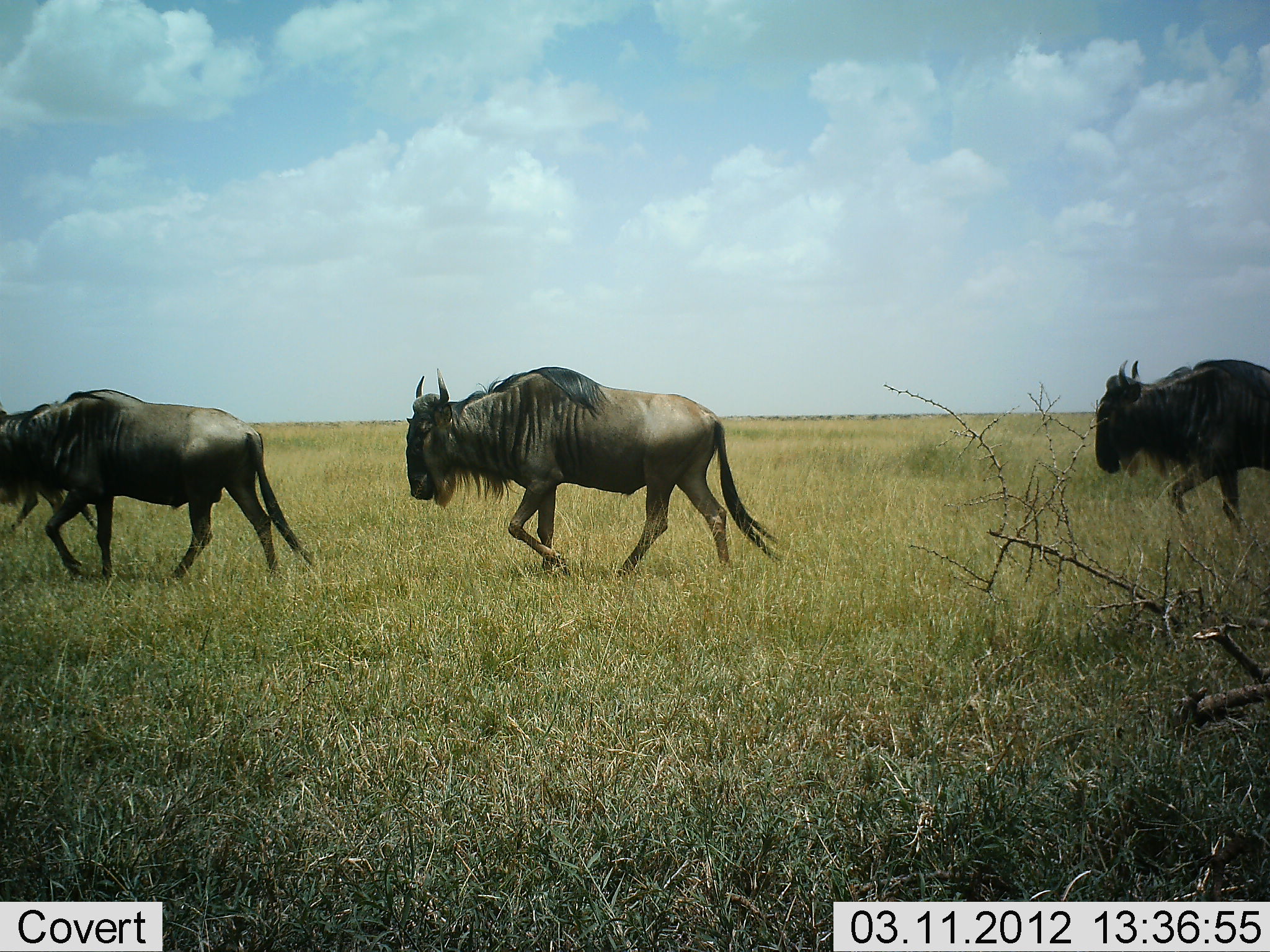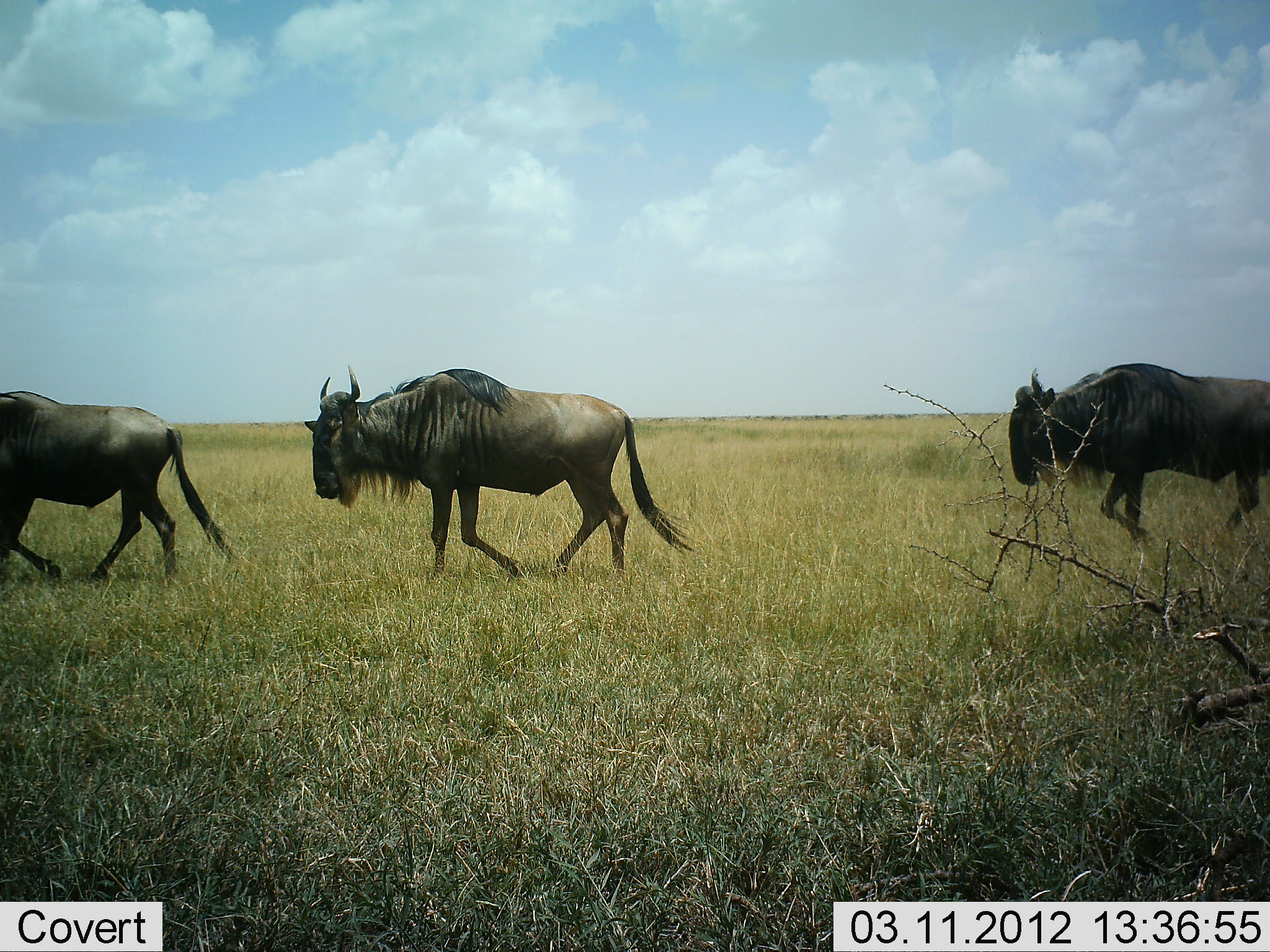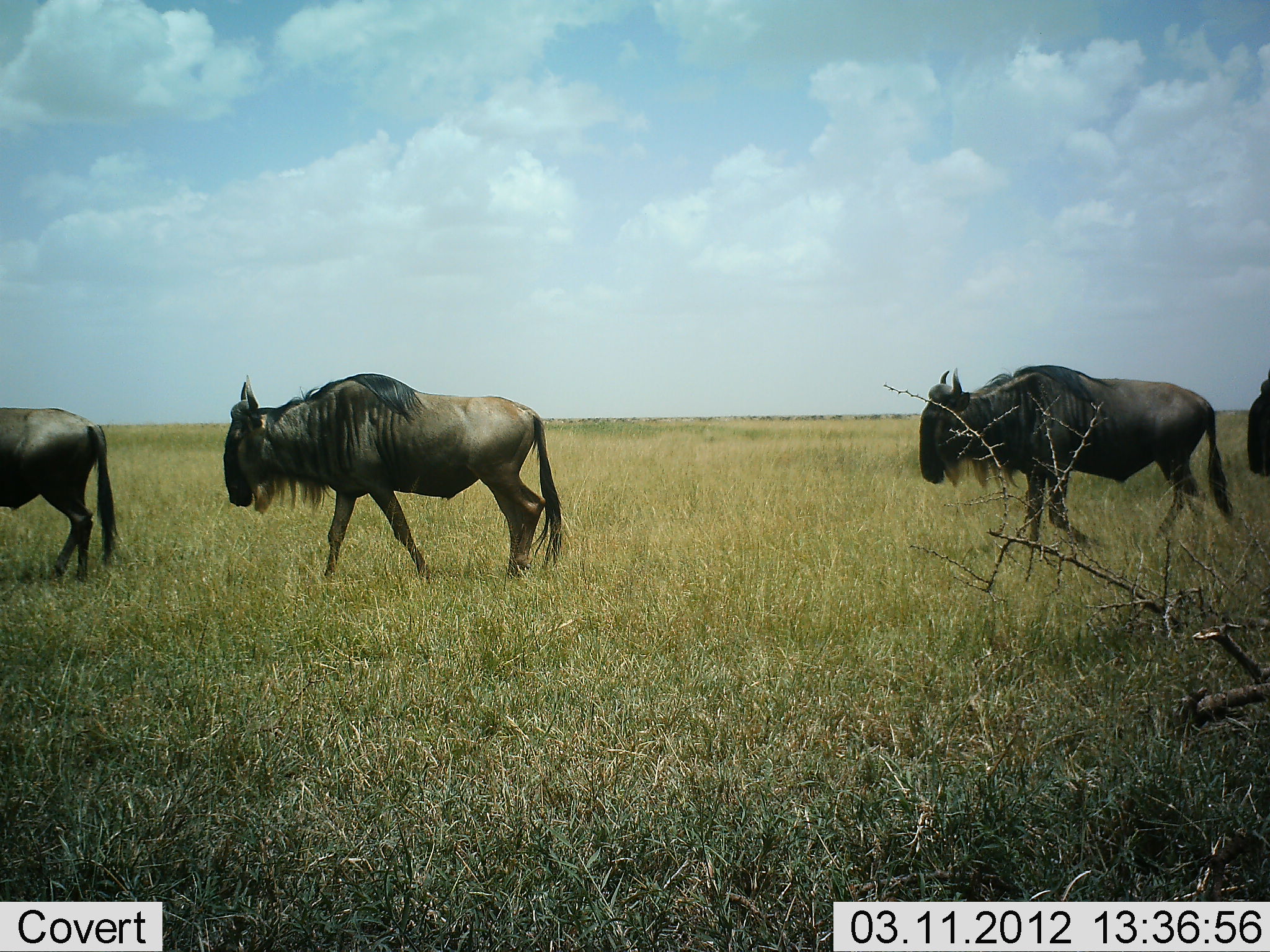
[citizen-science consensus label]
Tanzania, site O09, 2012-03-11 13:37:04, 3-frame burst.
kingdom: Animalia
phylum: Chordata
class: Mammalia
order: Artiodactyla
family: Bovidae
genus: Connochaetes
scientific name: Connochaetes taurinus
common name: blue wildebeest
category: wildebeest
Wildebeest (blue wildebeest) (Connochaetes taurinus), count 4. Behavior (volunteer vote fractions): standing 0%, resting 0%, moving 100%, interacting 0%. Young present (vote fraction): 0%. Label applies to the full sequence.